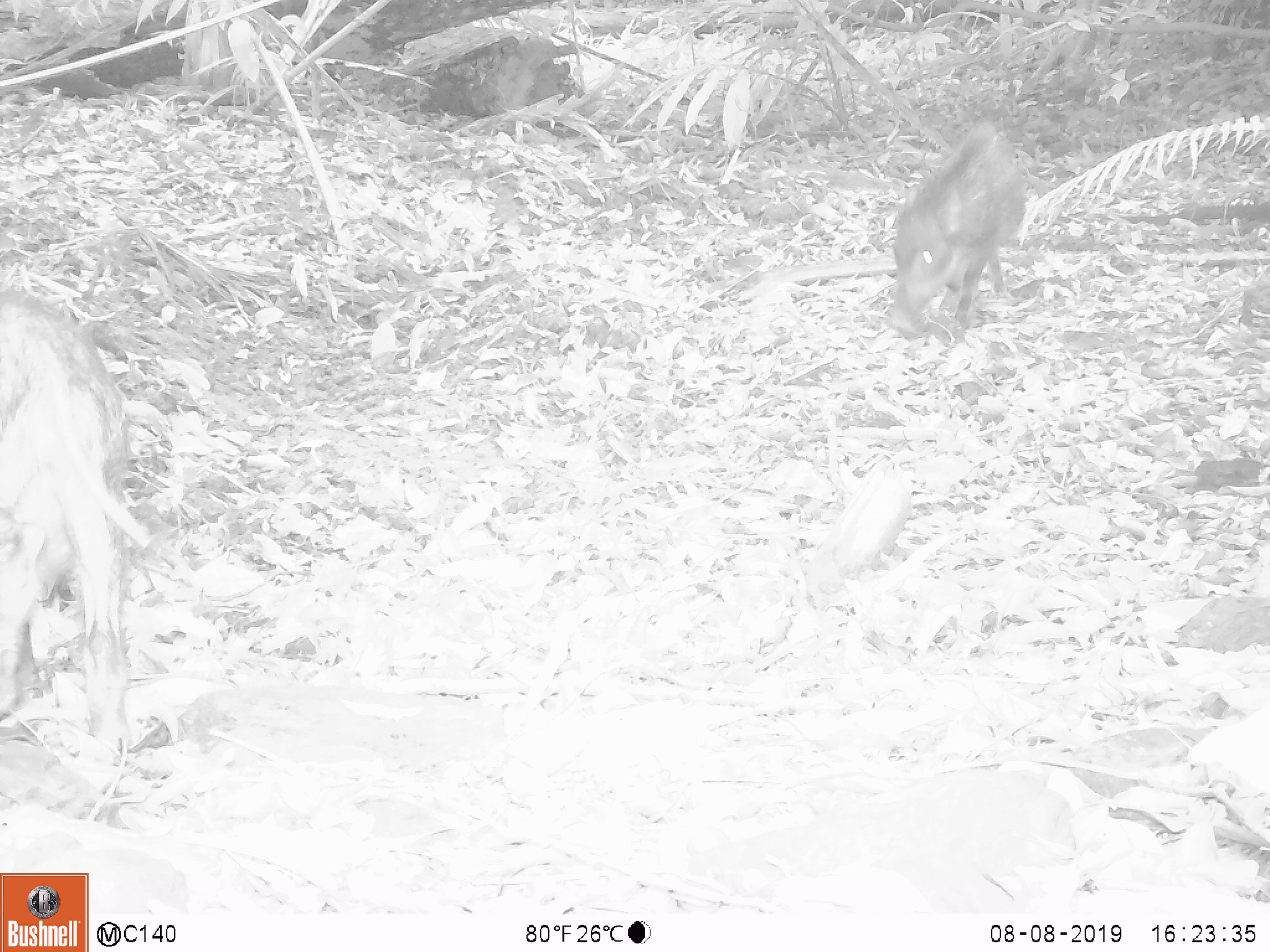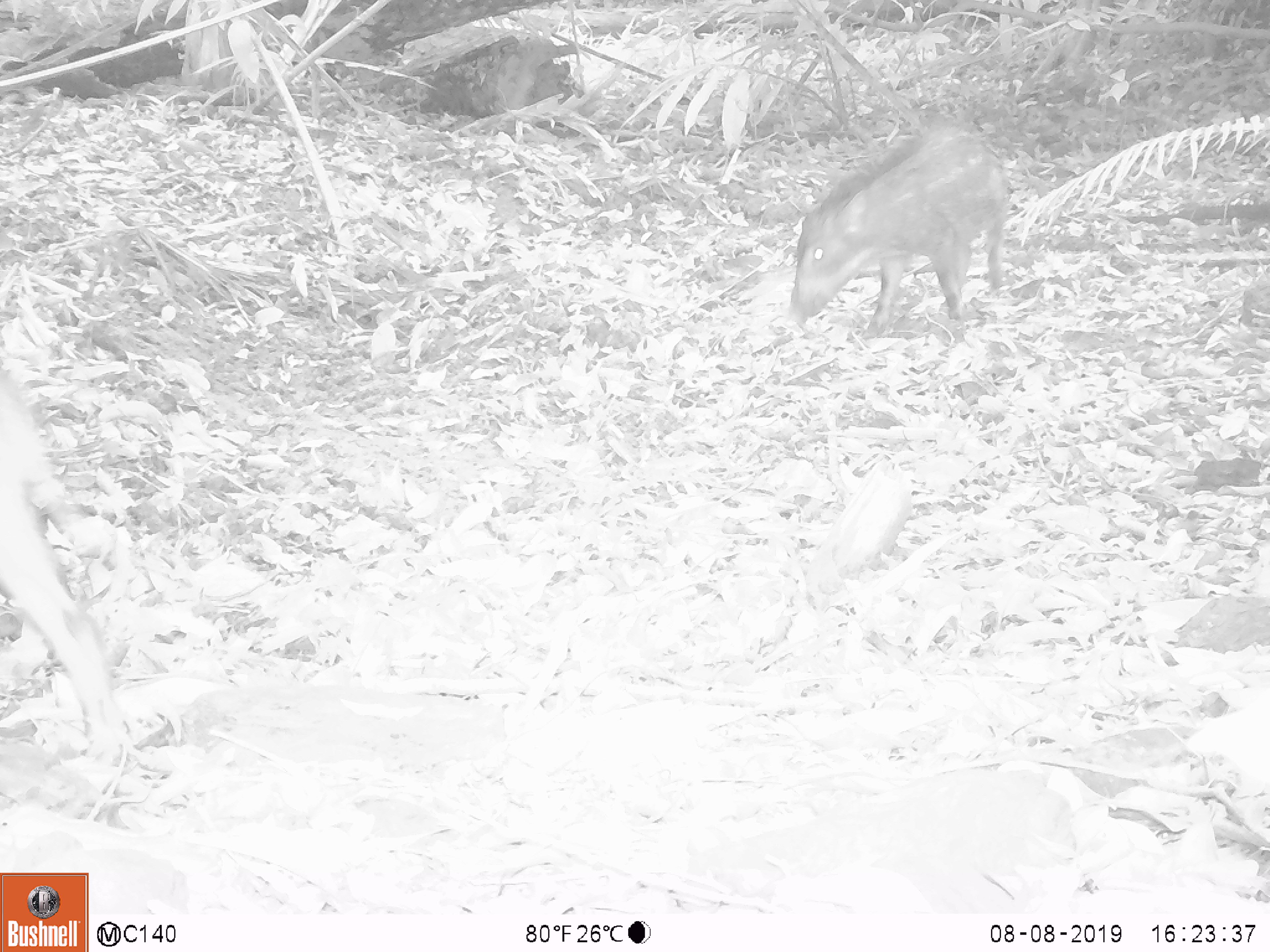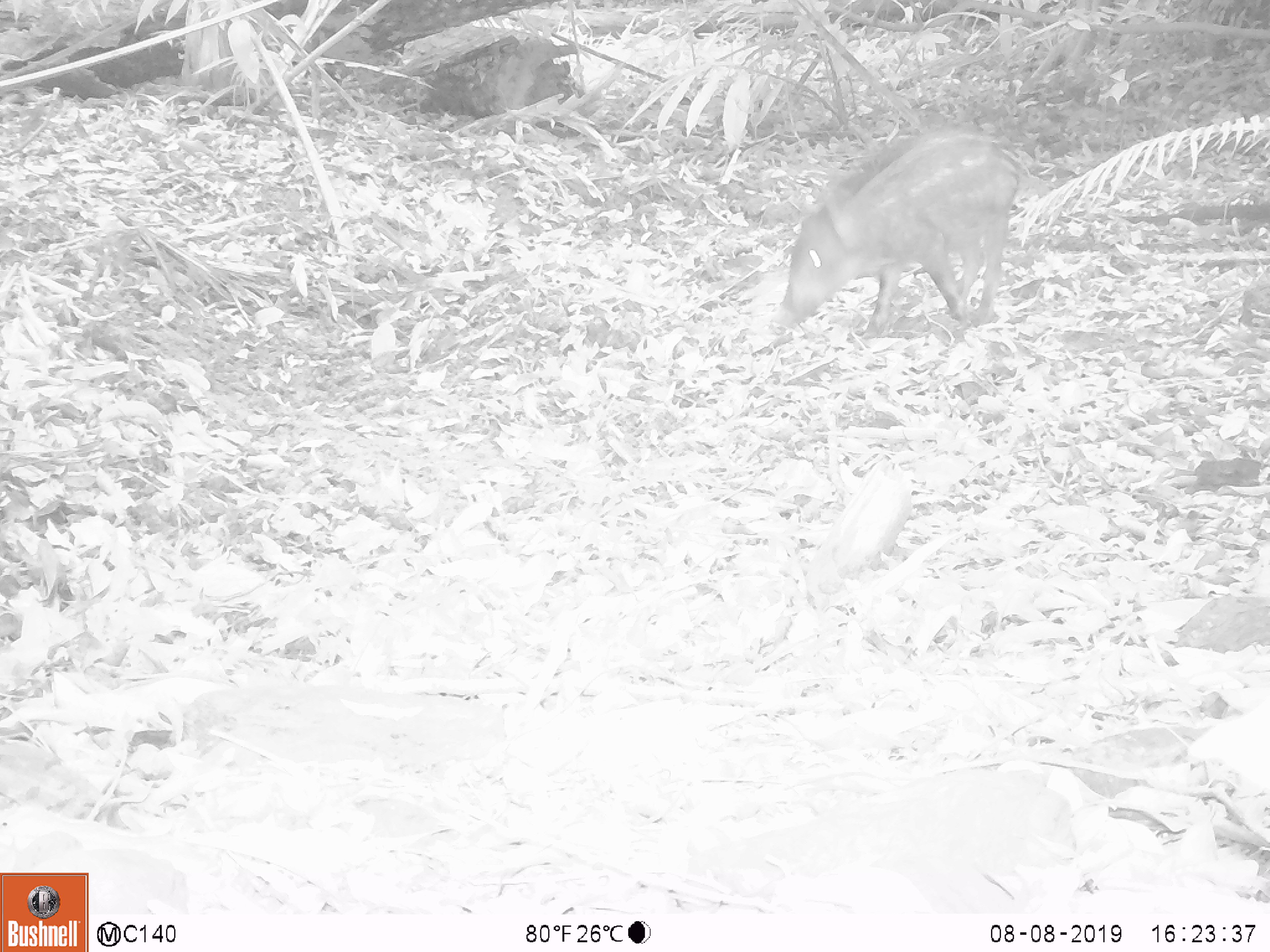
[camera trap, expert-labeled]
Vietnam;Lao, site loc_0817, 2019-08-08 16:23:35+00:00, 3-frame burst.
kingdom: Animalia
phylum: Chordata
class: Mammalia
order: Artiodactyla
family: Suidae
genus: Sus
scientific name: Sus scrofa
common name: eurasian wild pig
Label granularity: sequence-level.